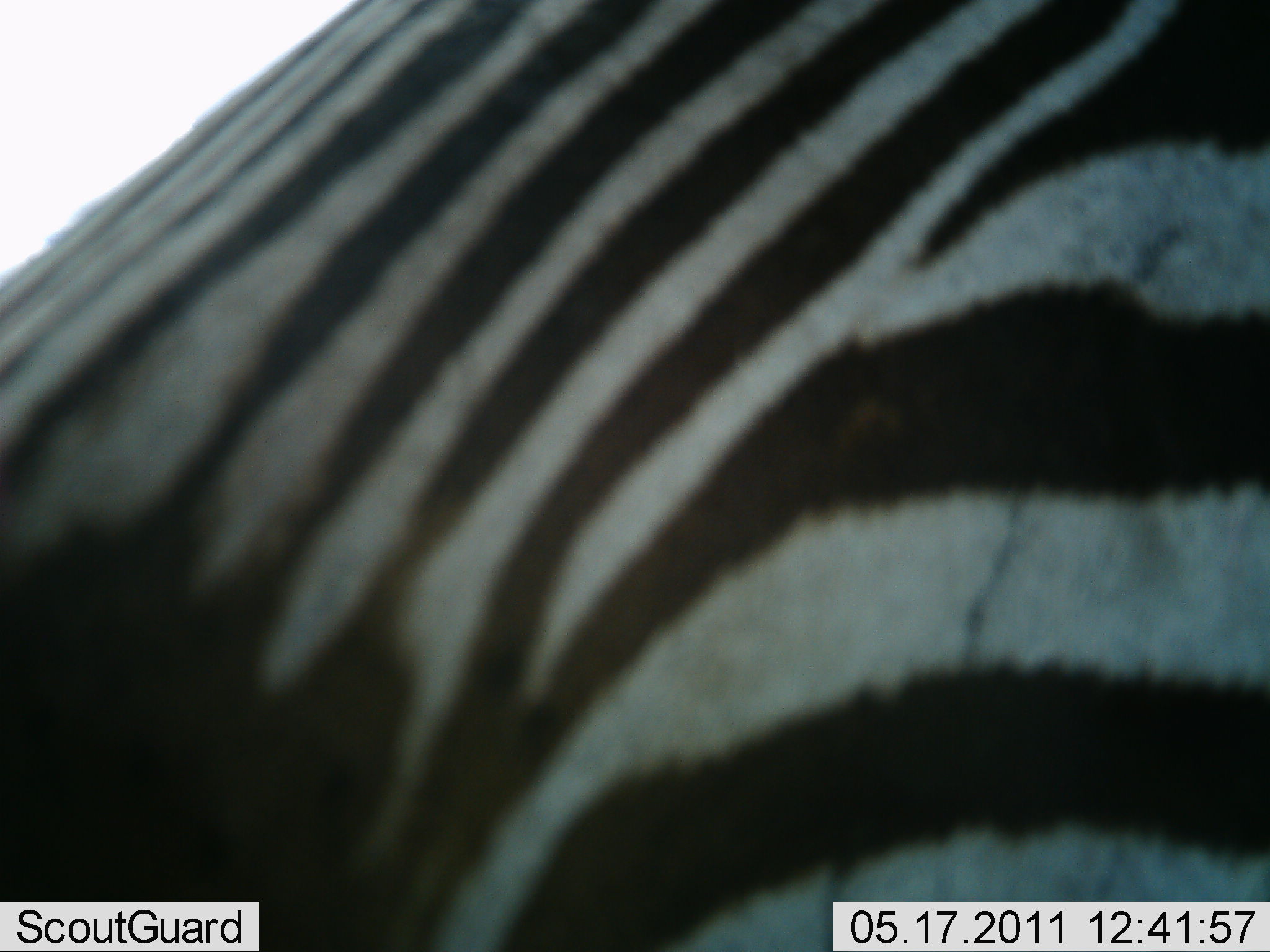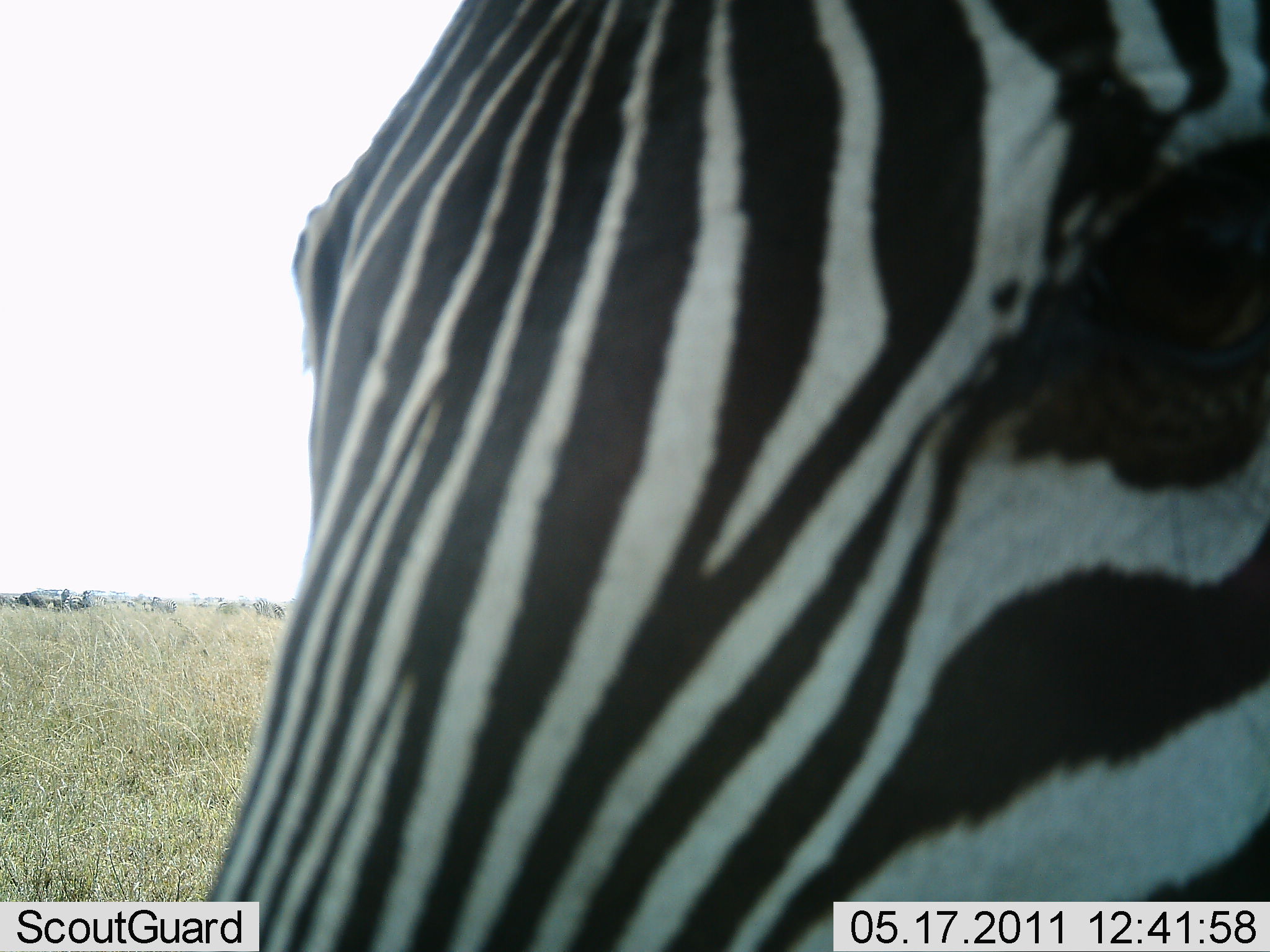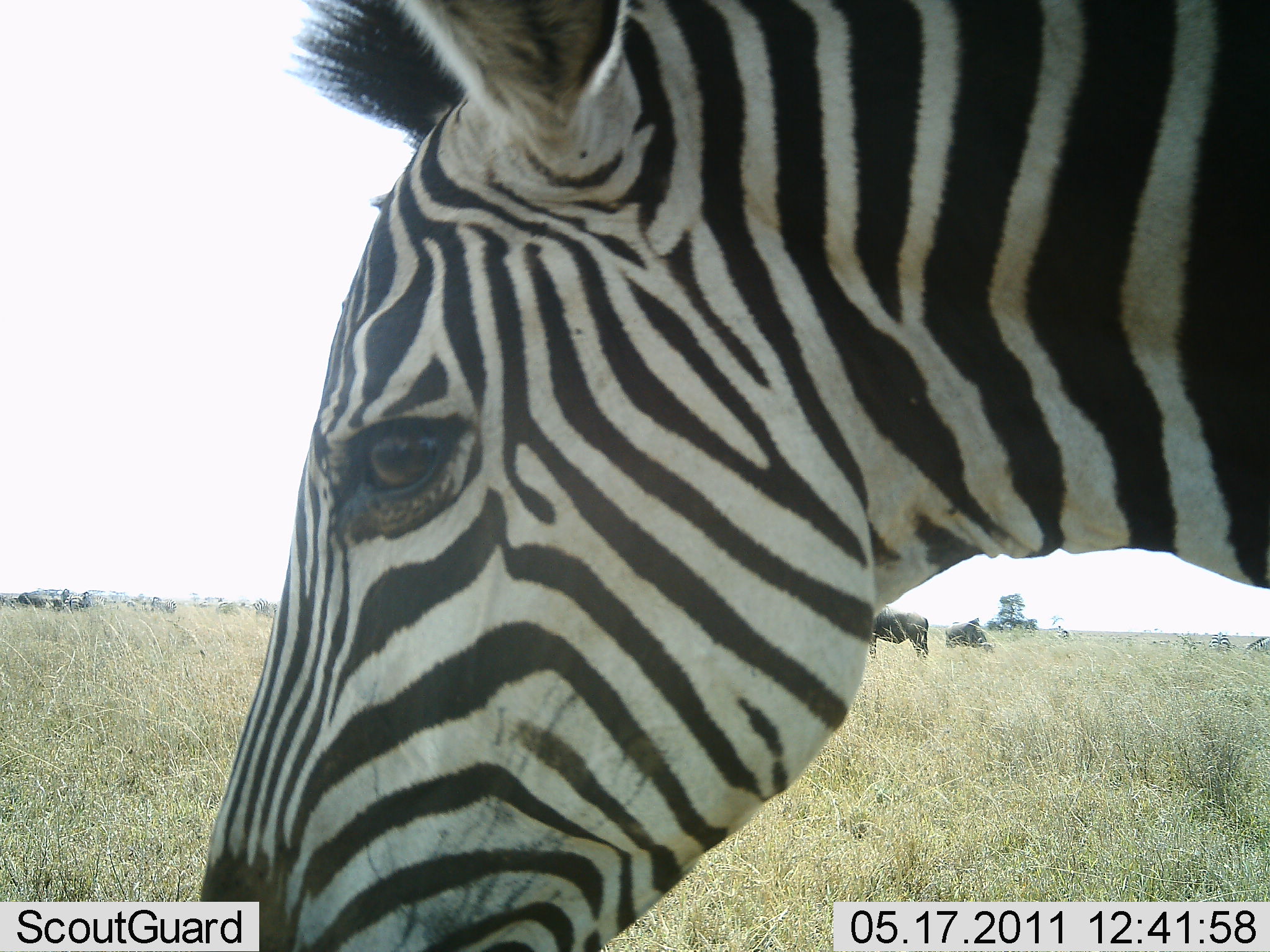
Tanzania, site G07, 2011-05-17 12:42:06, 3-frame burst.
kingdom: Animalia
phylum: Chordata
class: Mammalia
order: Perissodactyla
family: Equidae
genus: Equus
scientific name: Equus quagga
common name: plains zebra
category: zebra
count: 1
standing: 61%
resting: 0%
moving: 22%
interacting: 17%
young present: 0%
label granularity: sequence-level